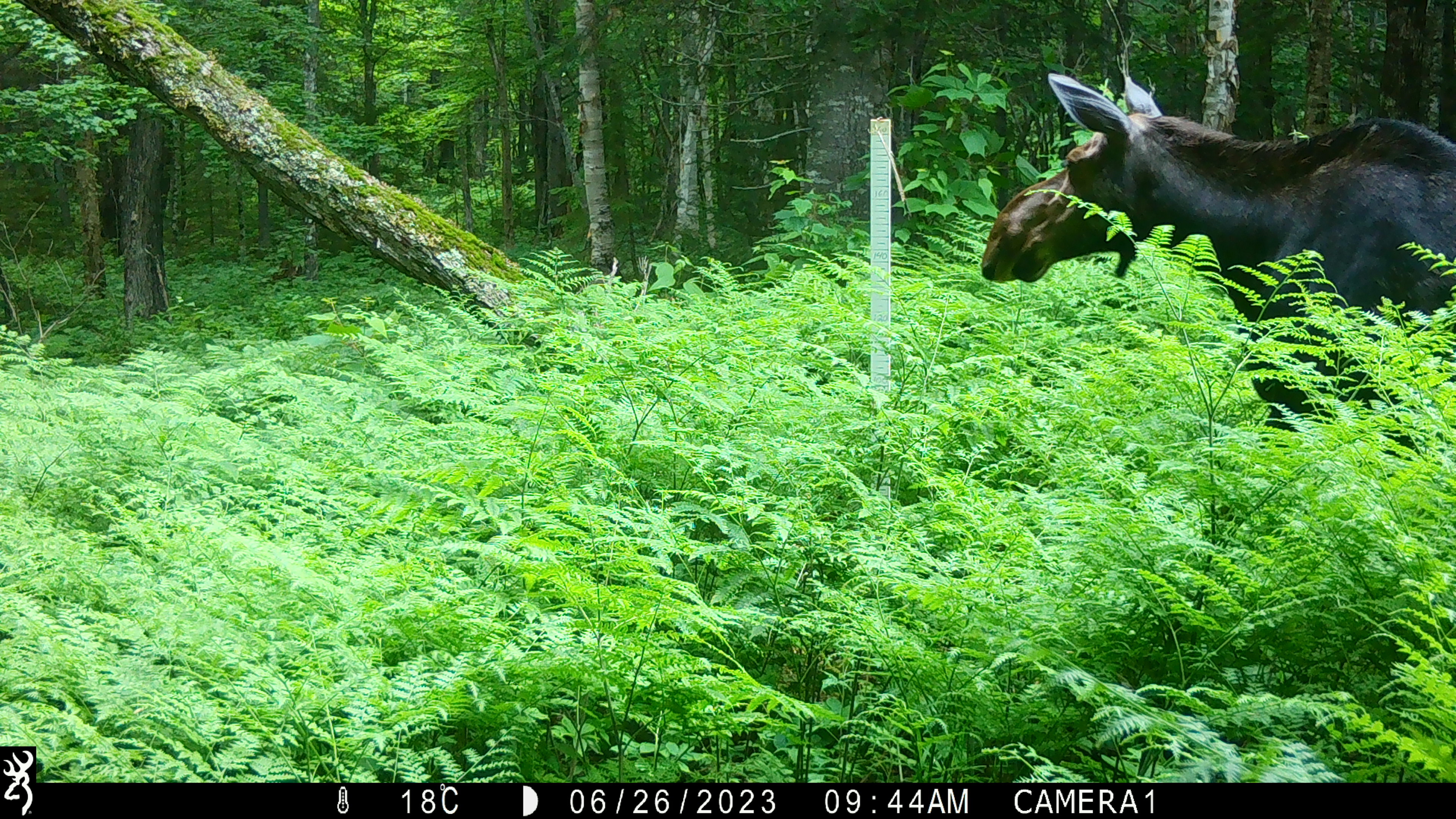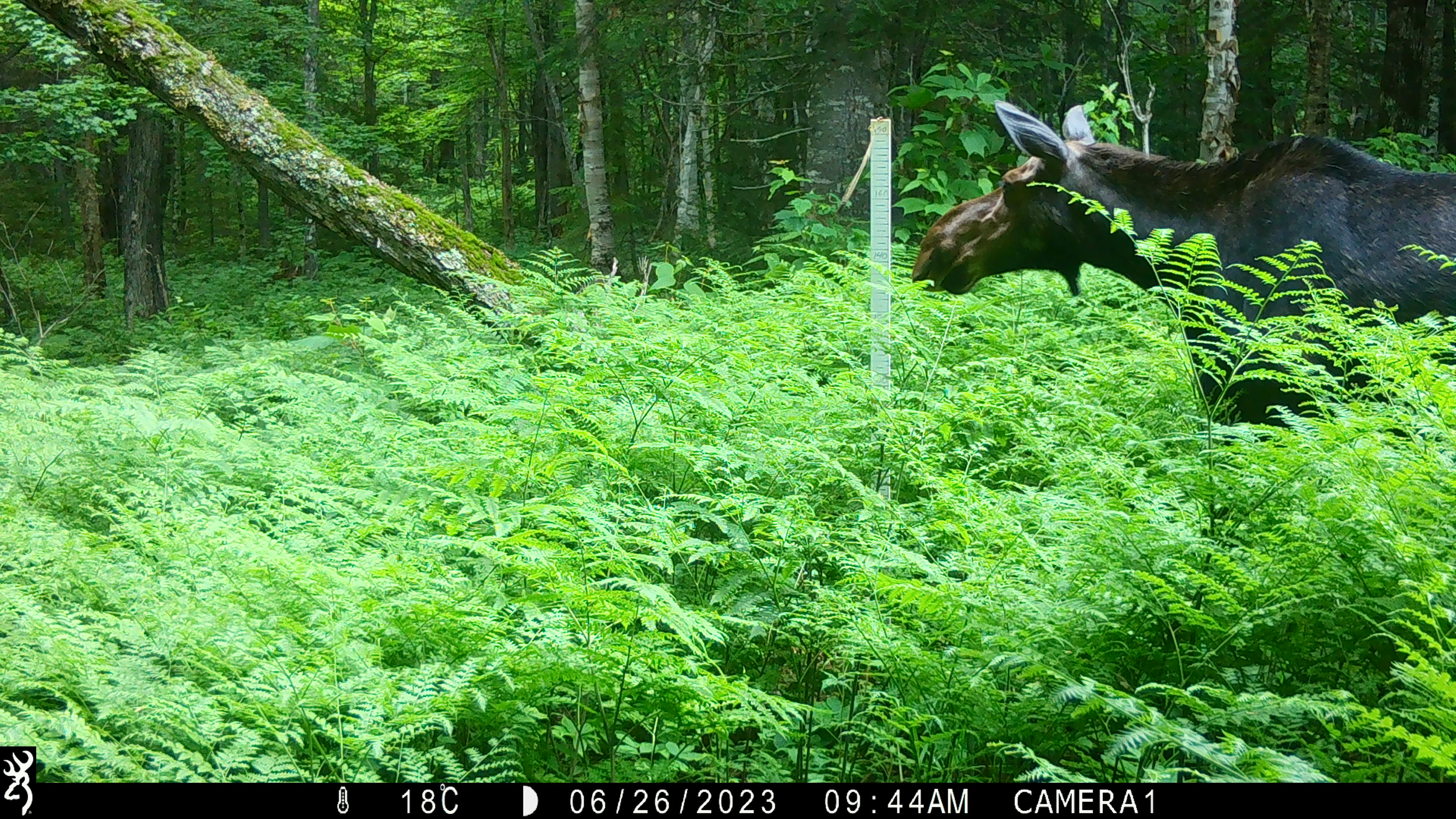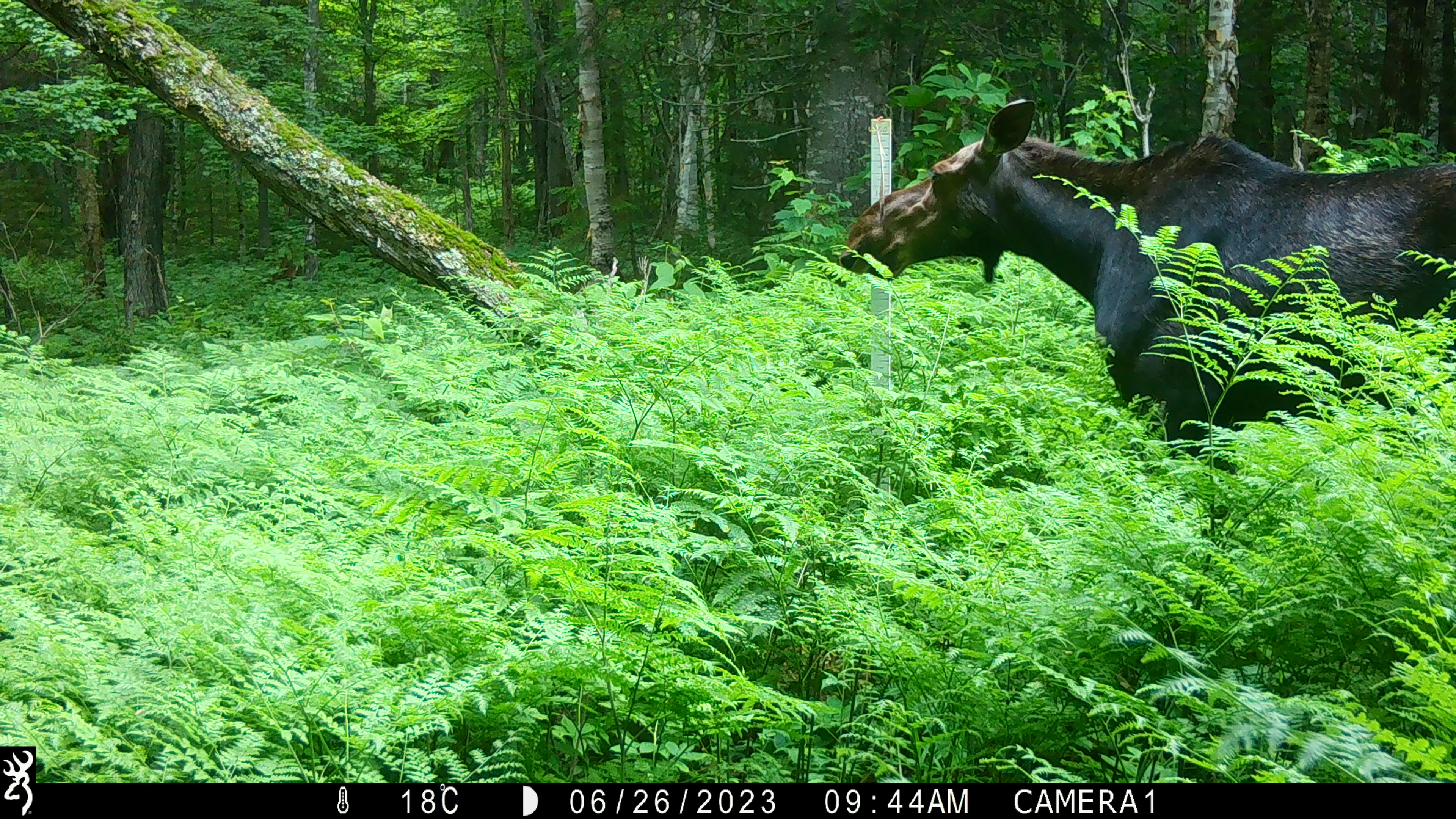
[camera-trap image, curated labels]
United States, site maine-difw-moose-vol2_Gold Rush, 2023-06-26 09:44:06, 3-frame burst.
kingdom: Animalia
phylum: Chordata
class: Mammalia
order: Artiodactyla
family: Cervidae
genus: Alces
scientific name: Alces alces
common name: moose